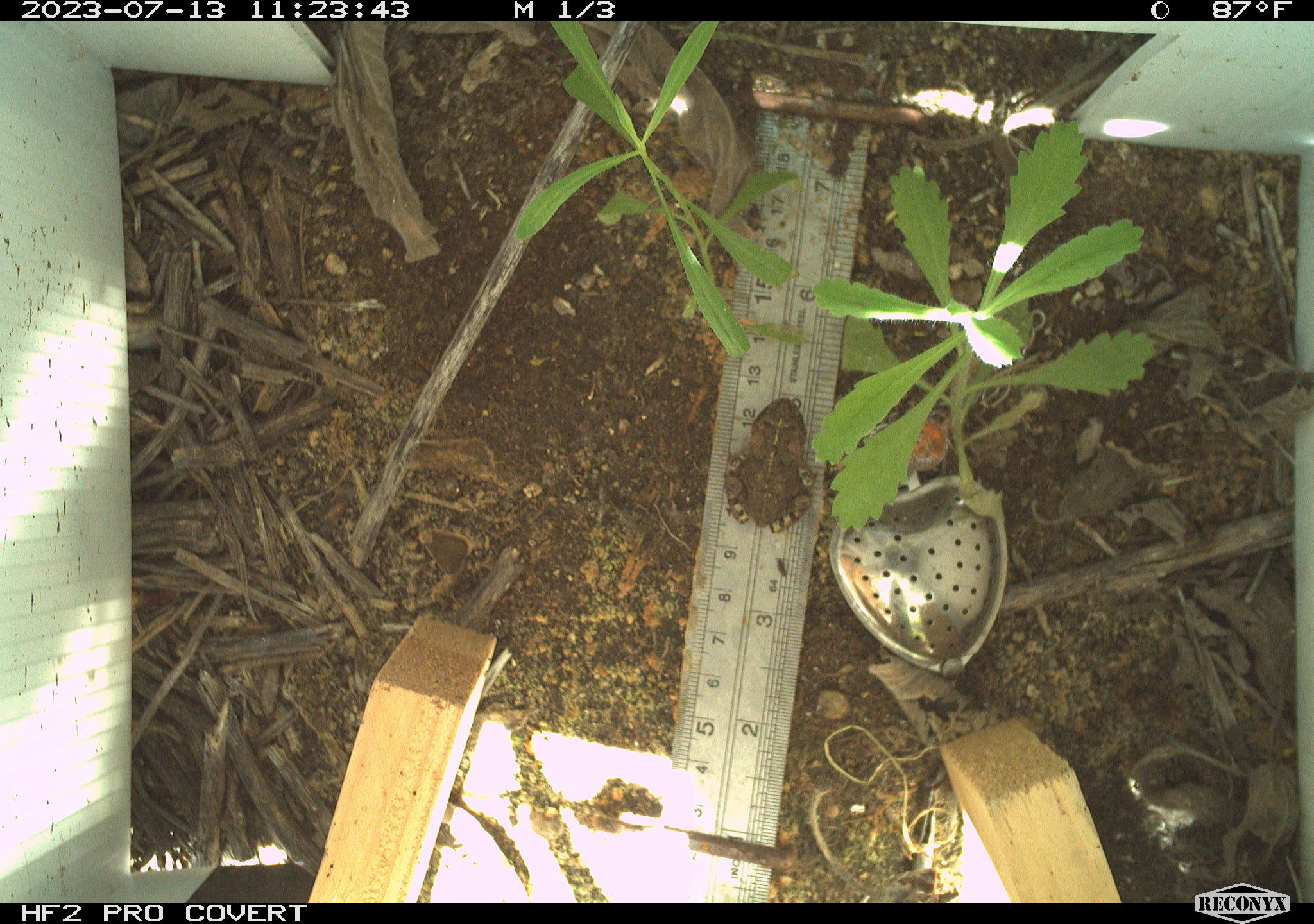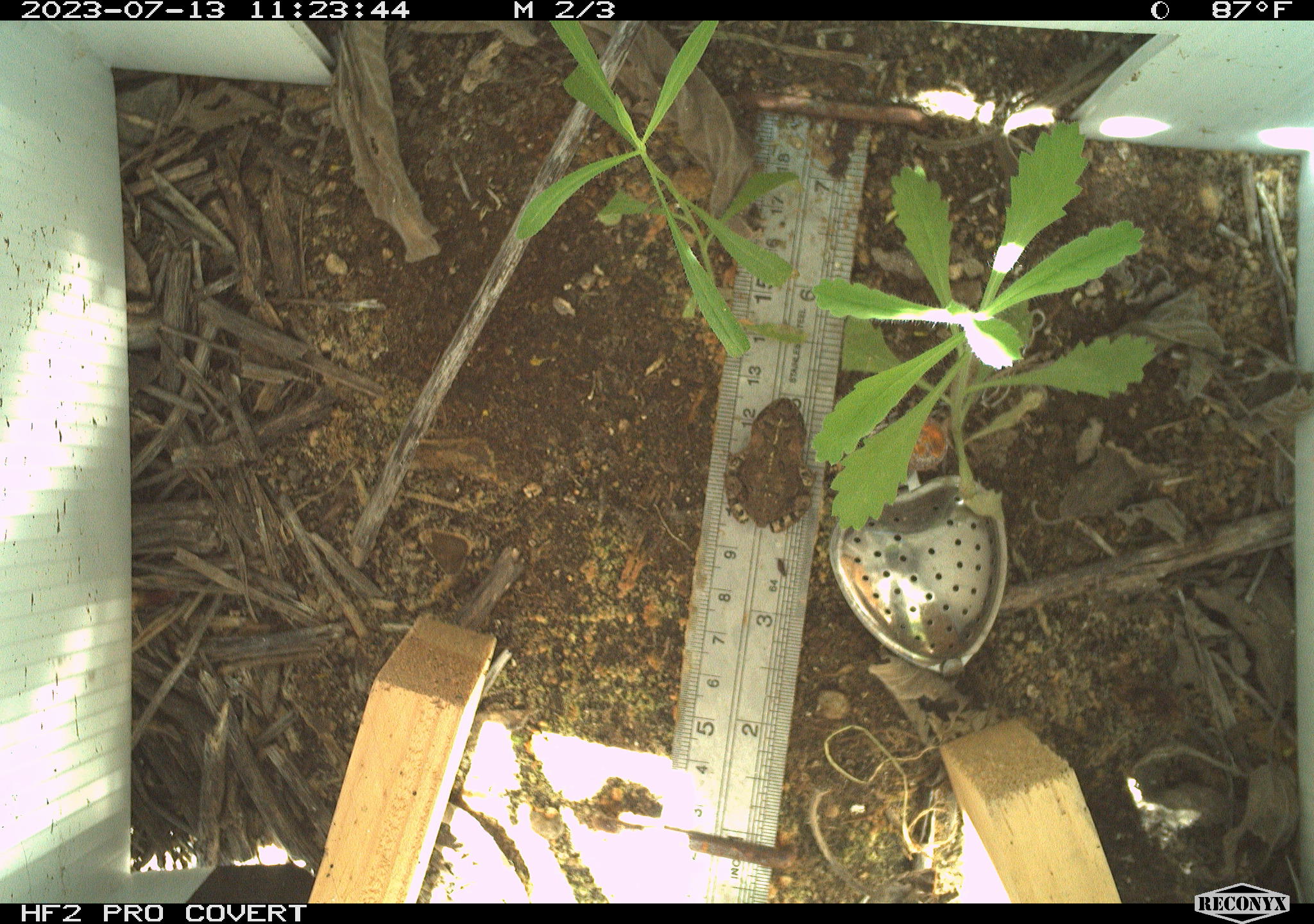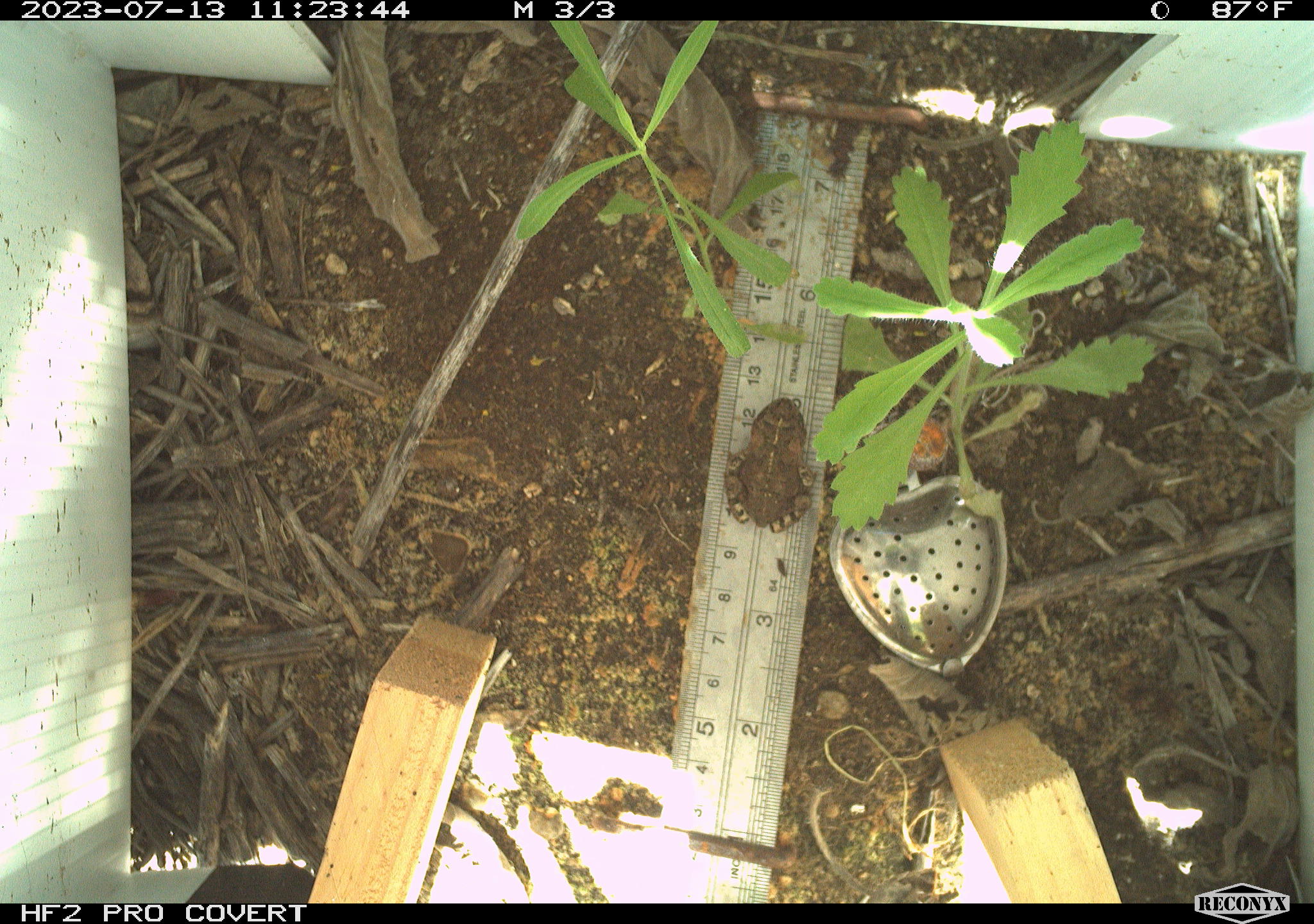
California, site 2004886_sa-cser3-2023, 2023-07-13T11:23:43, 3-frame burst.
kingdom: Animalia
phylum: Chordata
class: Amphibia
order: Anura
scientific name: Anura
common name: frogs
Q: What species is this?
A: Frogs (Anura).